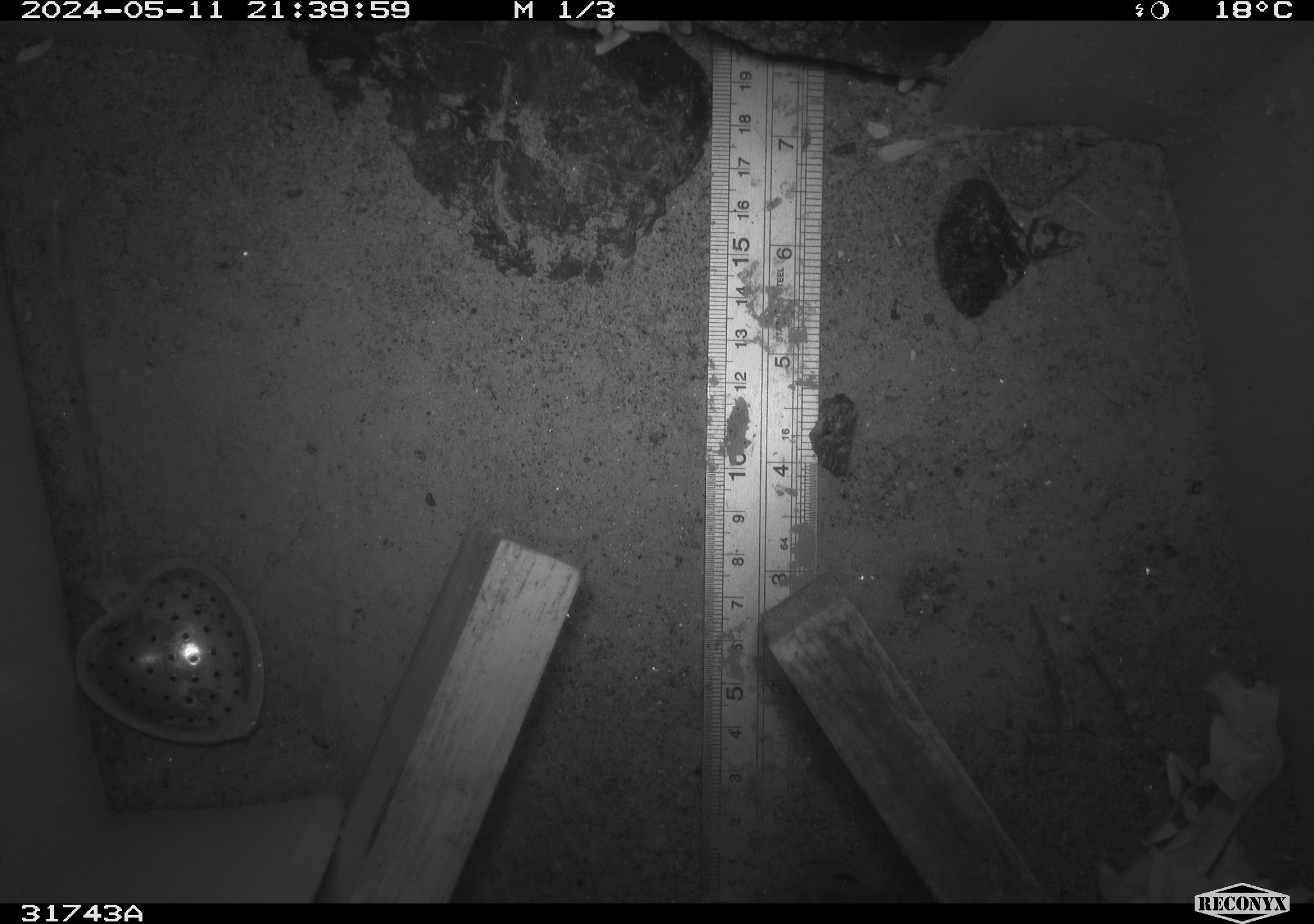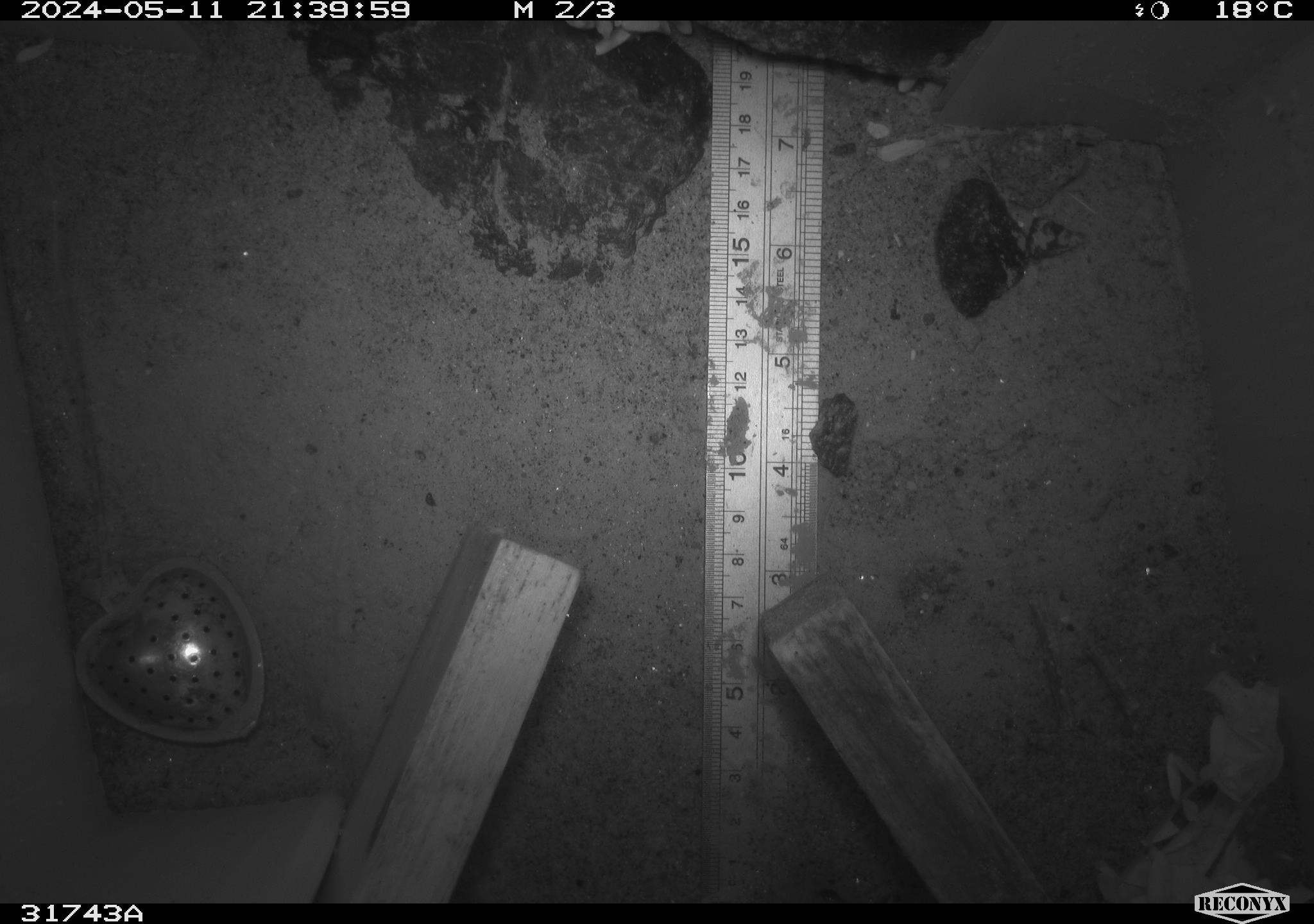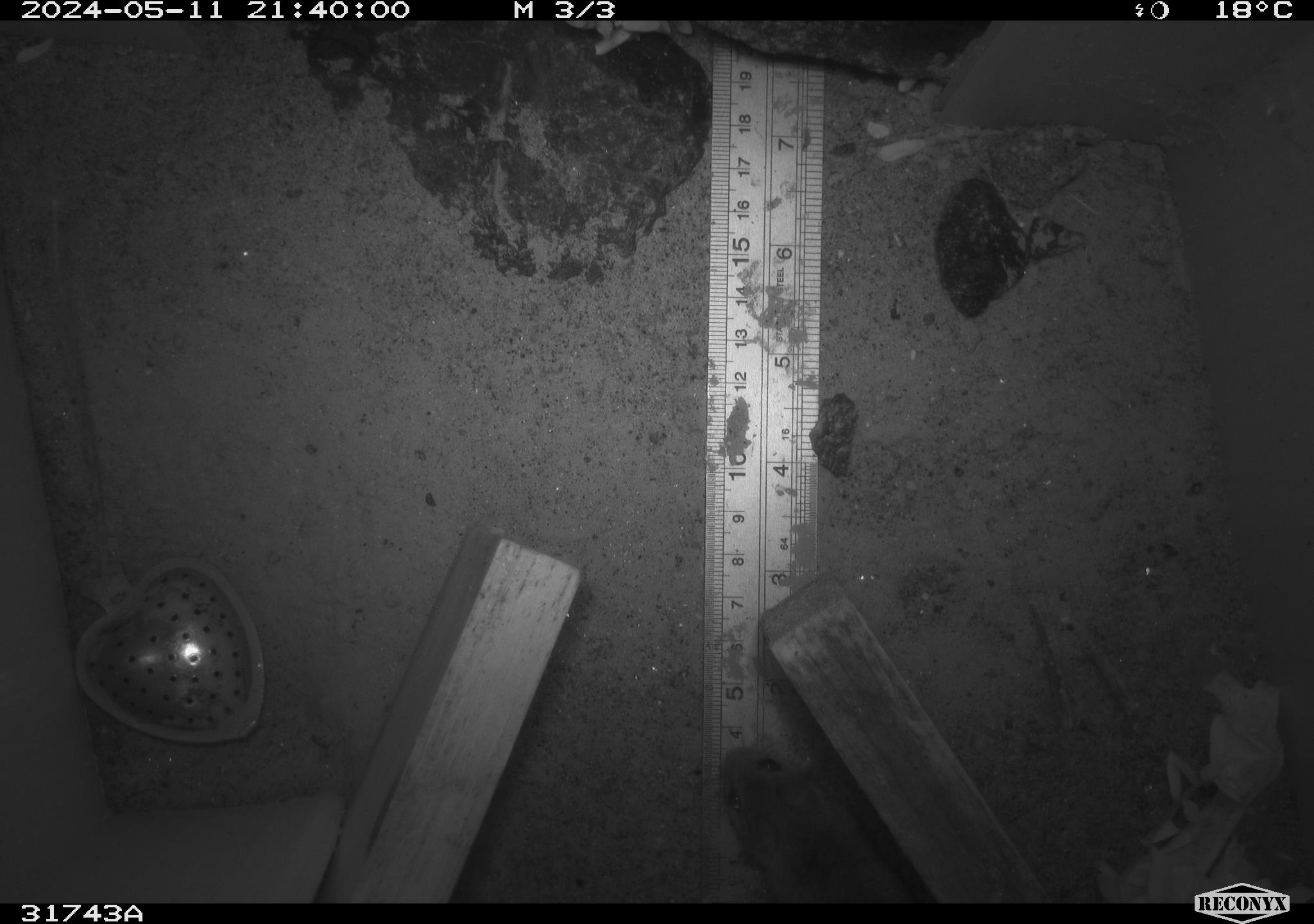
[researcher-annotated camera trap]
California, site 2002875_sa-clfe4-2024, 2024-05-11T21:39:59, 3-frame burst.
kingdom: Animalia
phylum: Chordata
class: Mammalia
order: Rodentia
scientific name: Rodentia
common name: rodent